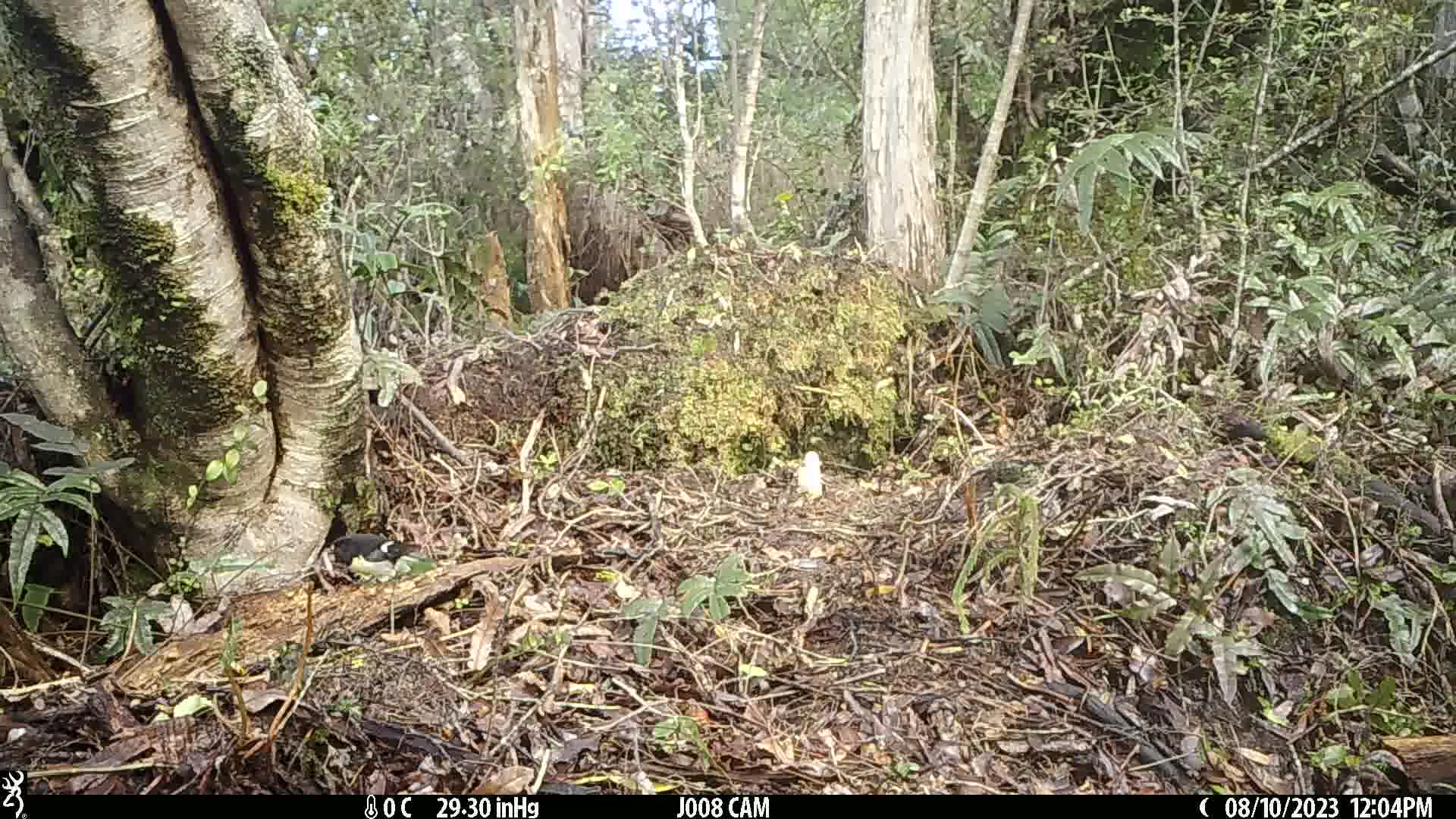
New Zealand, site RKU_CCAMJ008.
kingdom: Animalia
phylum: Chordata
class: Aves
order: Passeriformes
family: Petroicidae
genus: Petroica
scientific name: Petroica macrocephala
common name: tomtit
Tomtit (Petroica macrocephala).